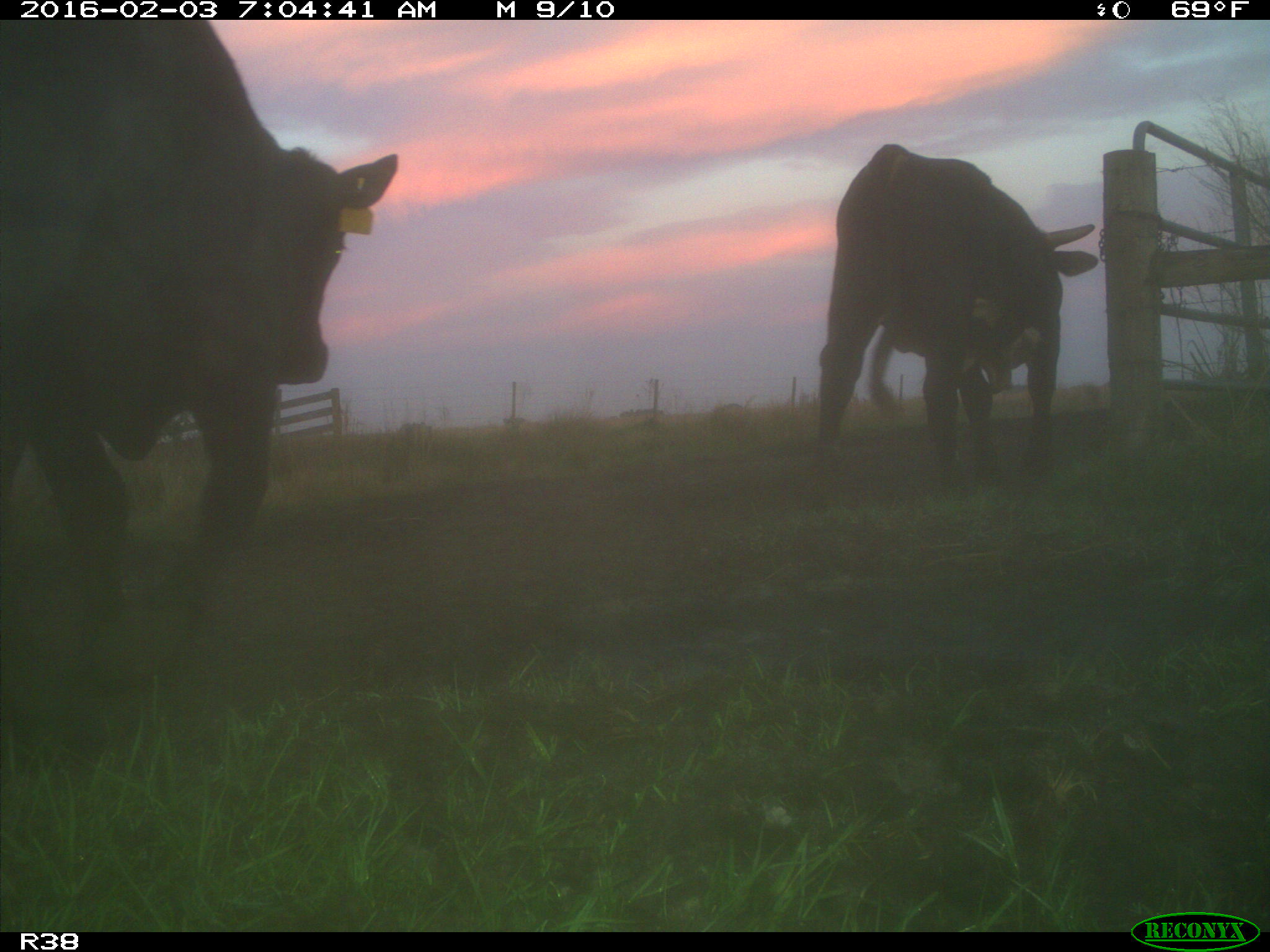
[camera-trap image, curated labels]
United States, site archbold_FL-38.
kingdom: Animalia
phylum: Chordata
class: Mammalia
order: Artiodactyla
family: Bovidae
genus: Bos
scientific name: Bos taurus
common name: domestic cow